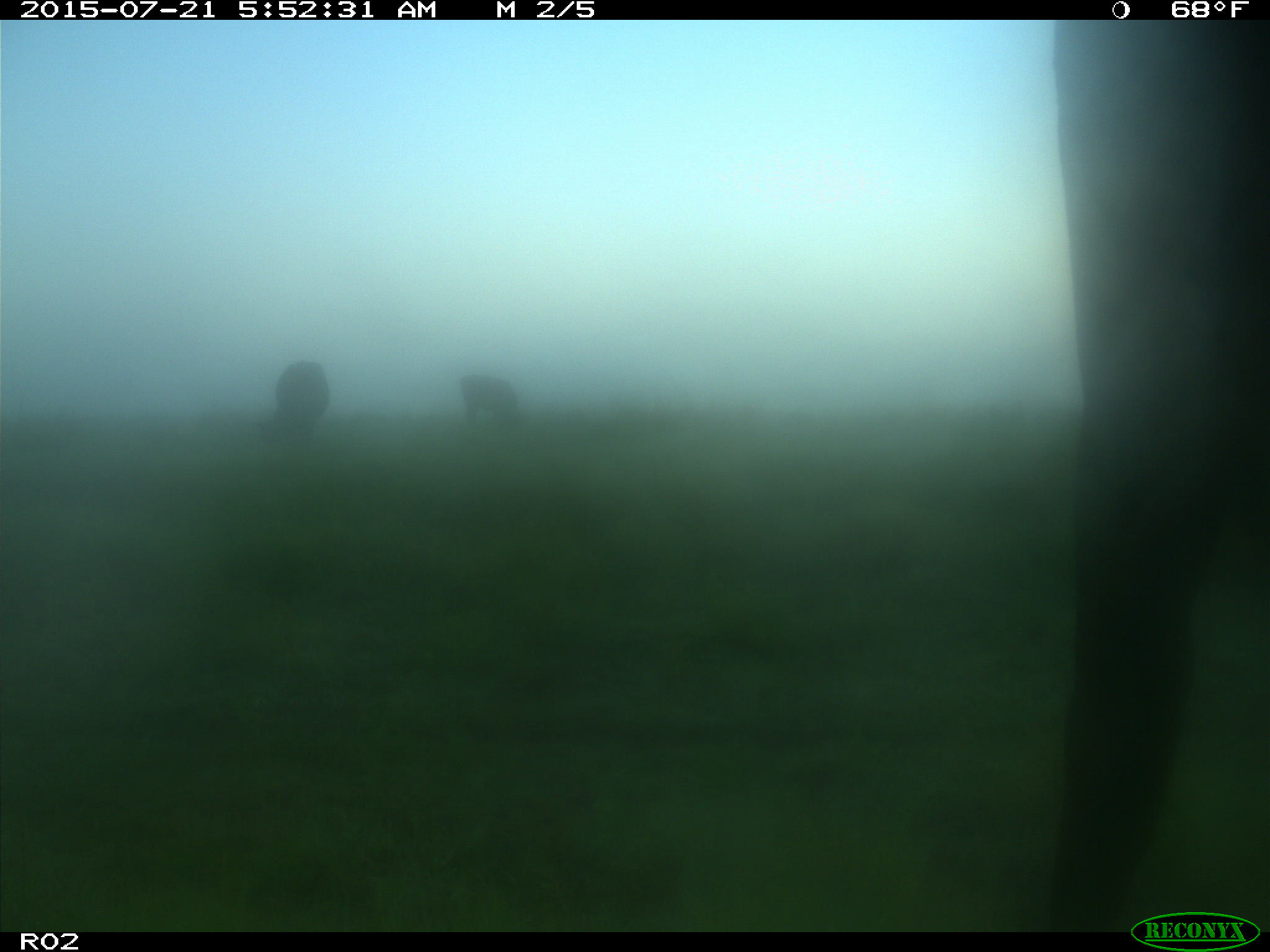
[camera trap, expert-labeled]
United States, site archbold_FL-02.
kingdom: Animalia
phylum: Chordata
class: Mammalia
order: Artiodactyla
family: Bovidae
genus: Bos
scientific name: Bos taurus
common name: domestic cow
Bos taurus (domestic cow).